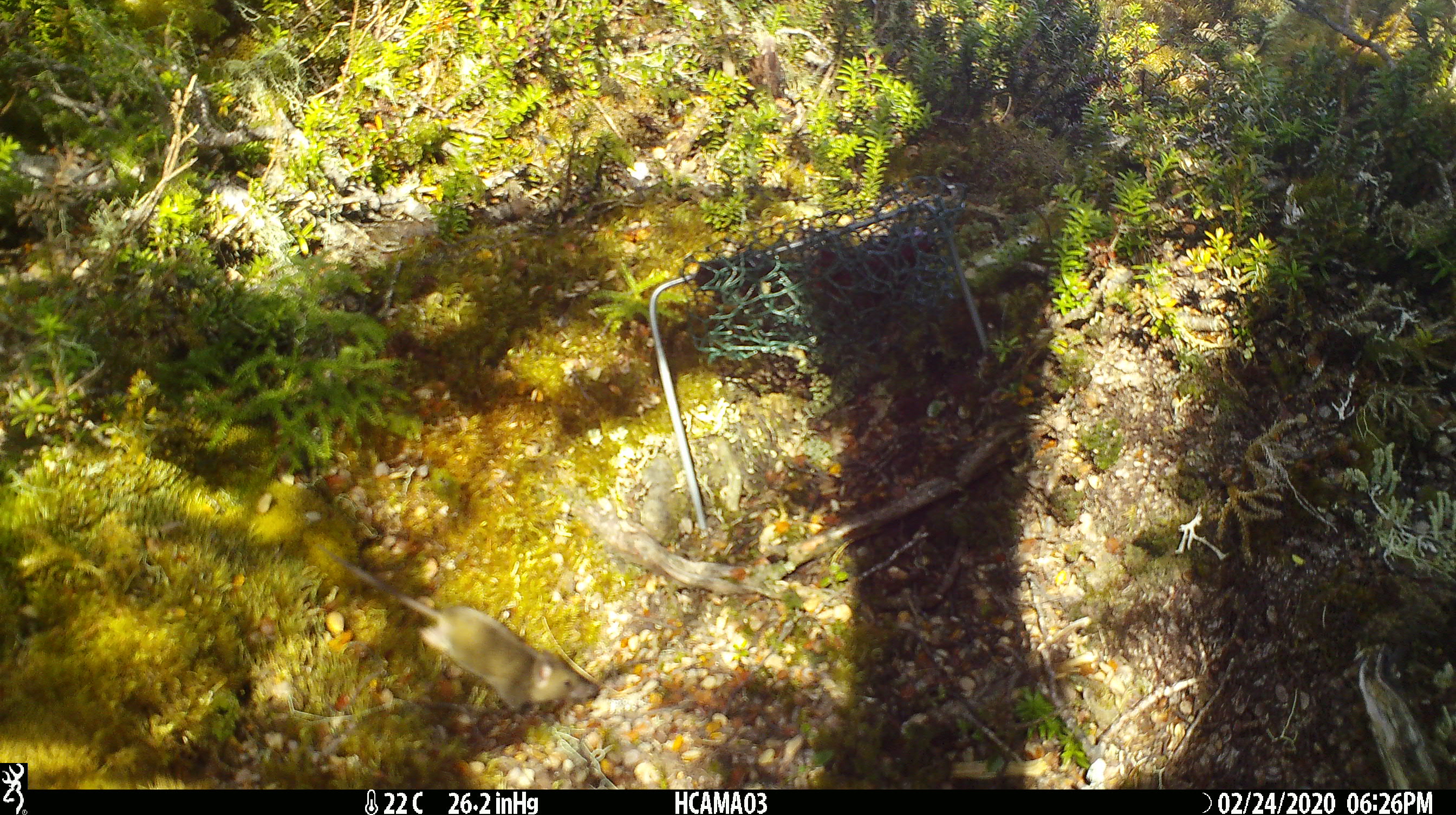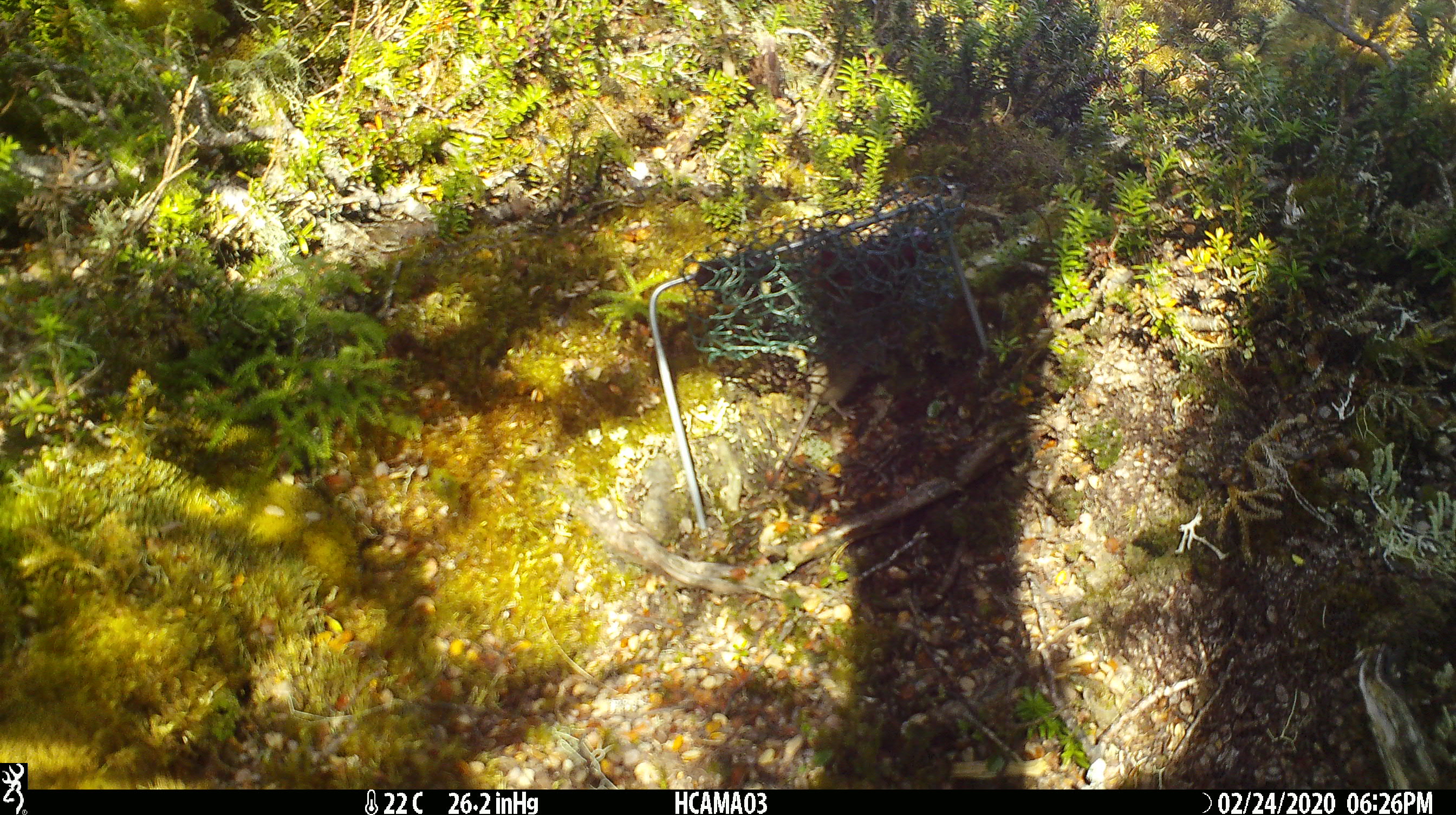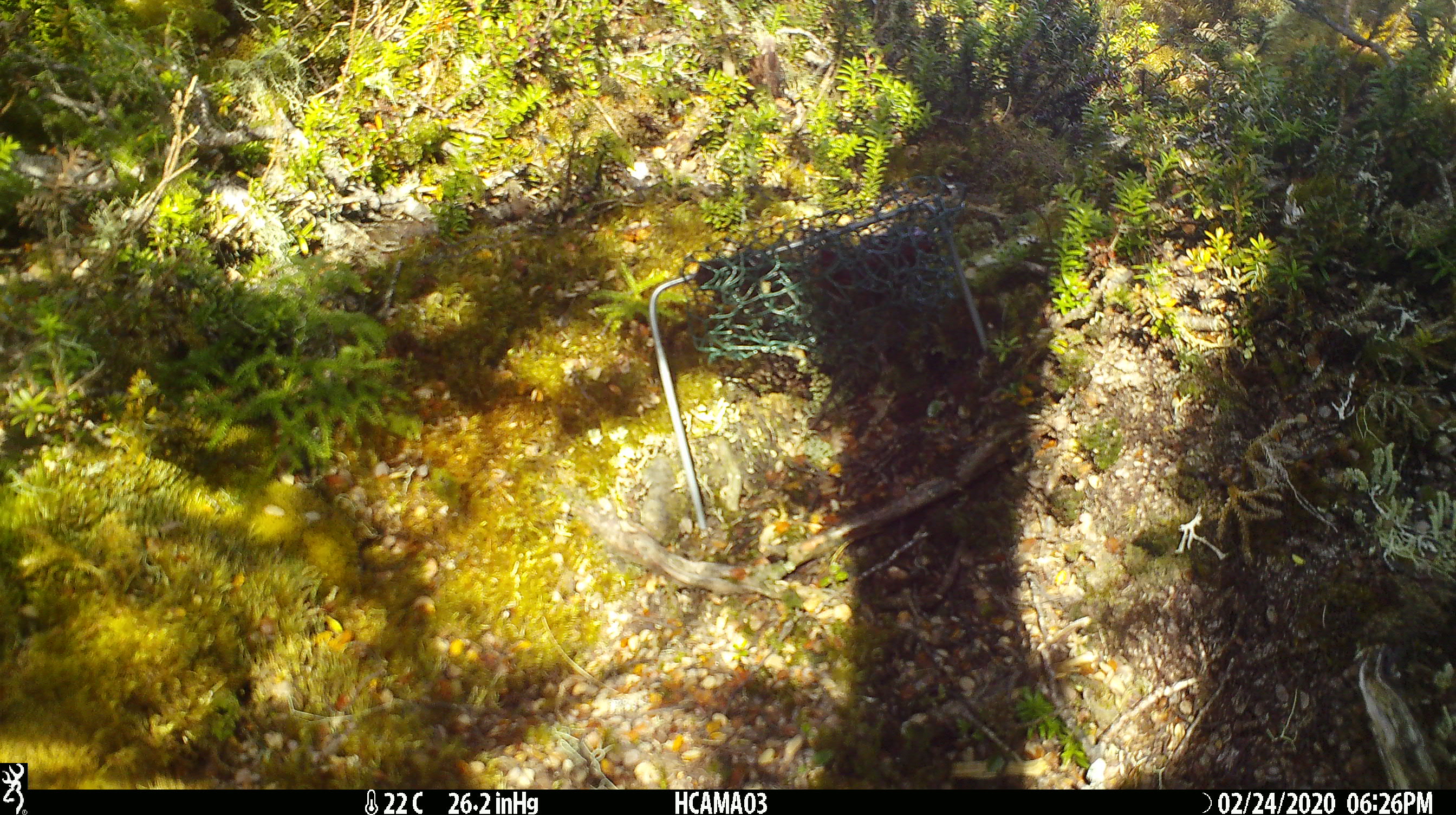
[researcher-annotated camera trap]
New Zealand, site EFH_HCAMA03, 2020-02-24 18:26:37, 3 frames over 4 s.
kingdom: Animalia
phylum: Chordata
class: Mammalia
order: Rodentia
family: Muridae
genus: Mus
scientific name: Mus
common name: mouse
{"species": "mouse (Mus)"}